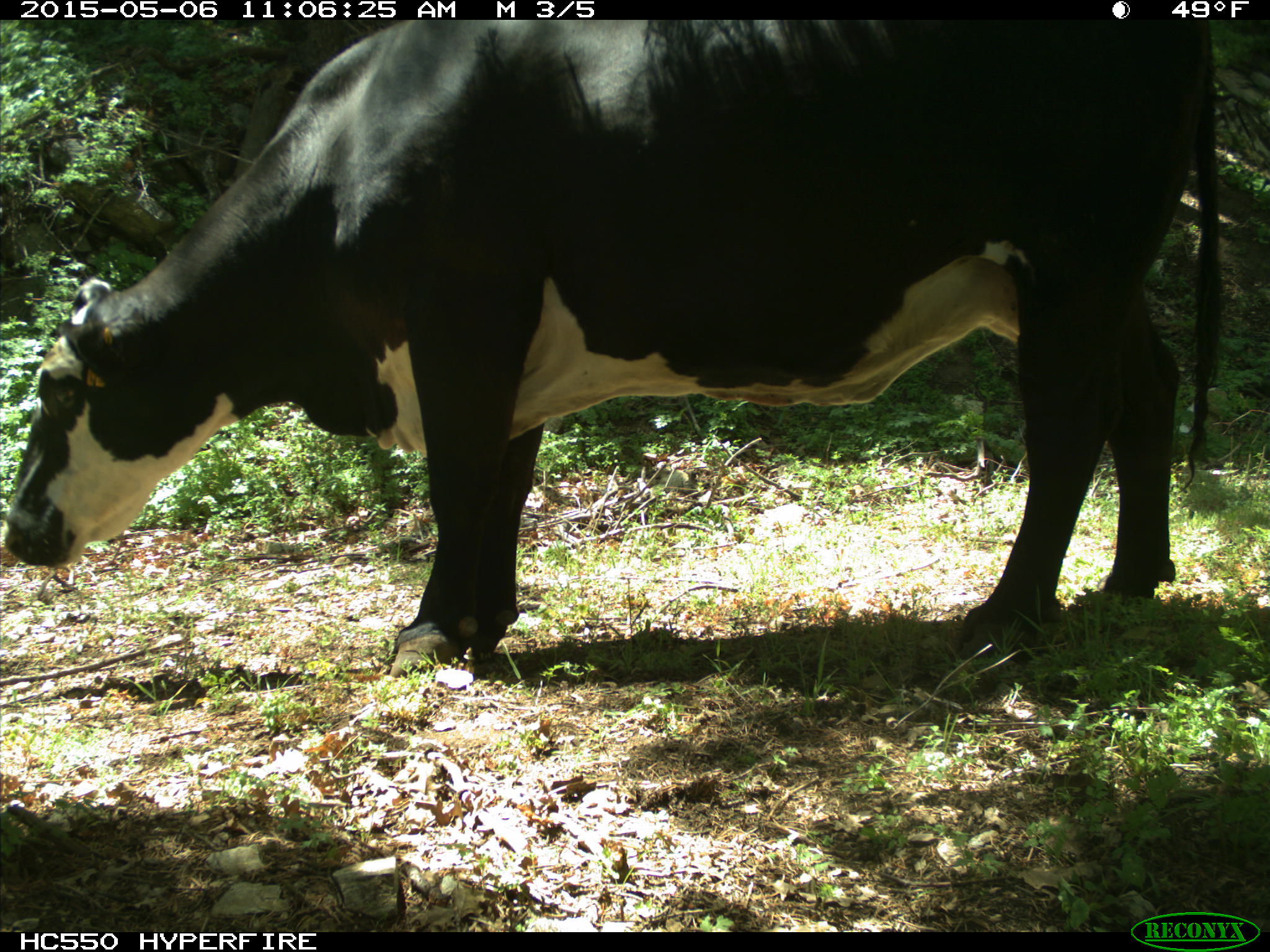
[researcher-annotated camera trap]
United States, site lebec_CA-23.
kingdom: Animalia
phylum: Chordata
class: Mammalia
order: Artiodactyla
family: Bovidae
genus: Bos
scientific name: Bos taurus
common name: domestic cow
Bos taurus (domestic cow).